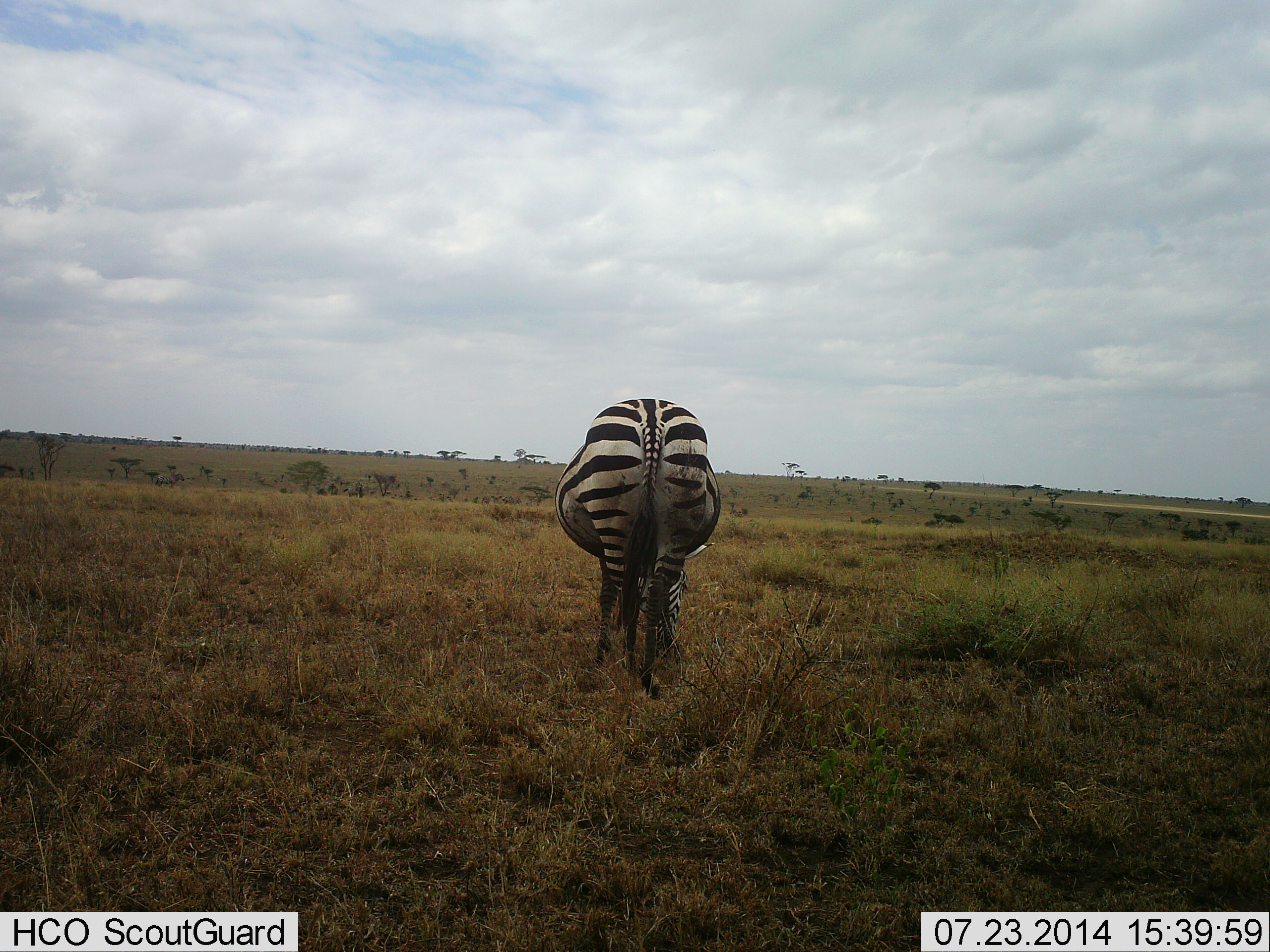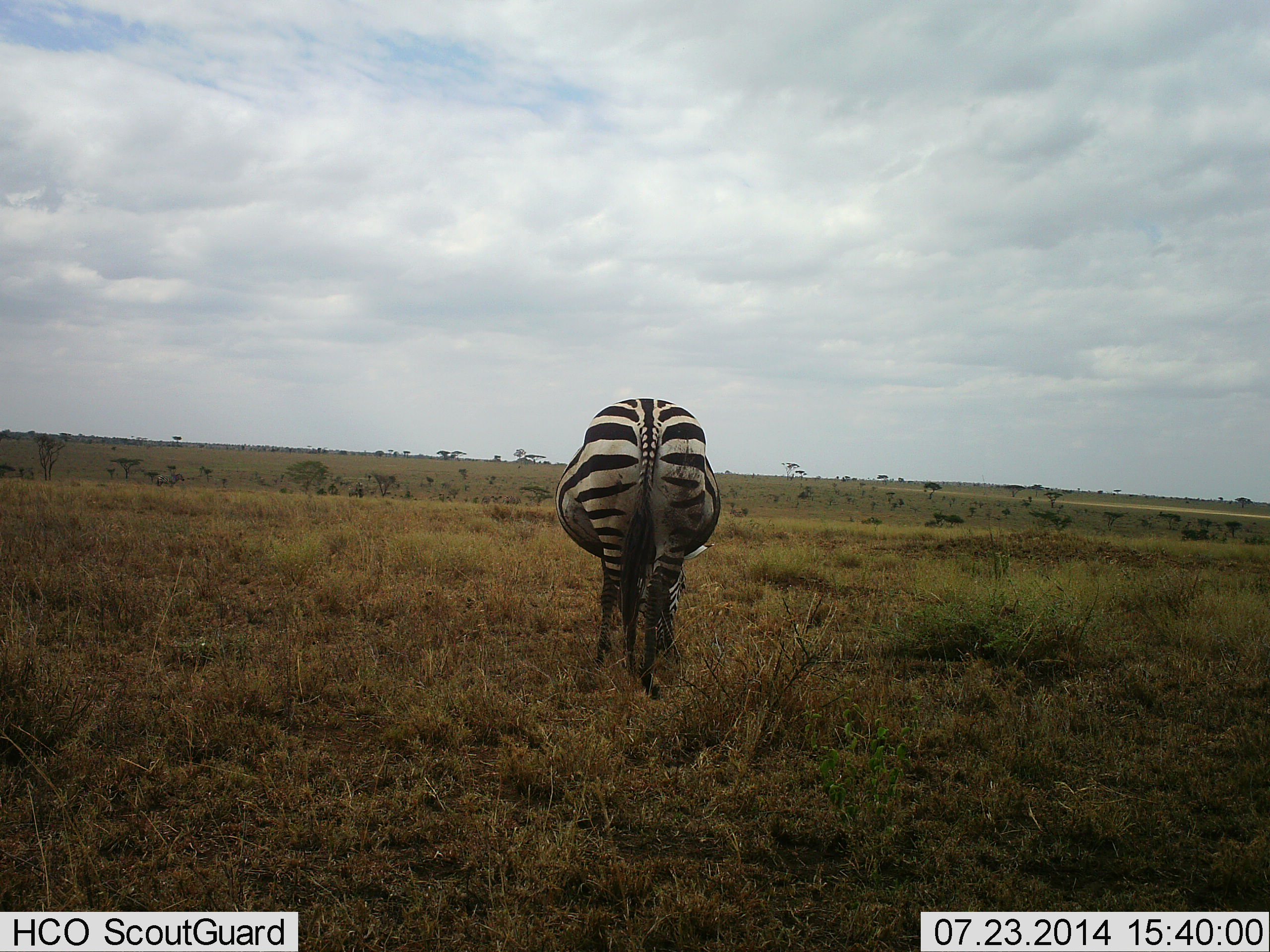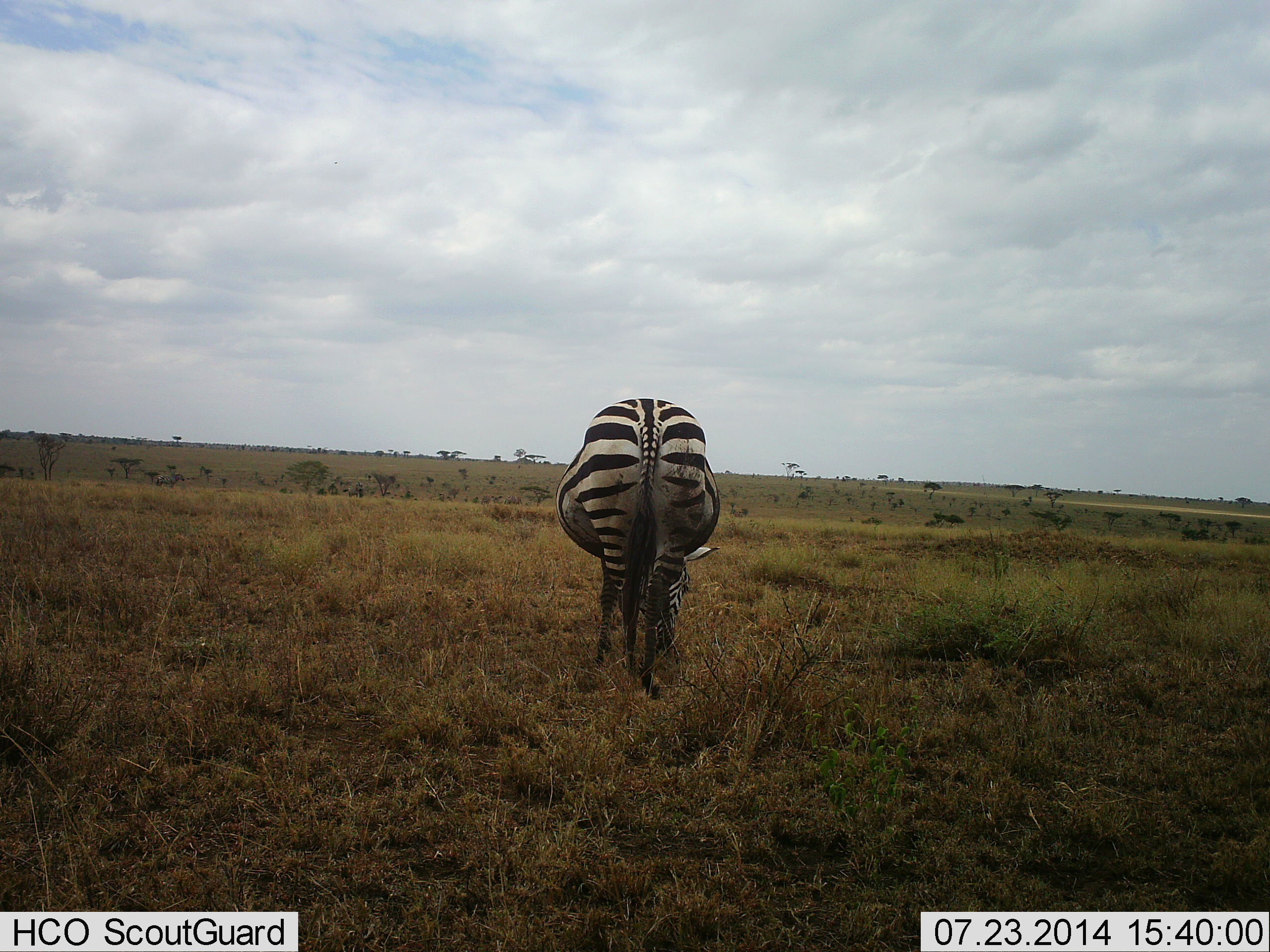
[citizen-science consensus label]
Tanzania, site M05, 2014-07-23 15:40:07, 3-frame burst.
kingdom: Animalia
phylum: Chordata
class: Mammalia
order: Perissodactyla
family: Equidae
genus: Equus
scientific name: Equus quagga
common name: plains zebra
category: zebra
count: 1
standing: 40%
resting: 0%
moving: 0%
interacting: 0%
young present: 0%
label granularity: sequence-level